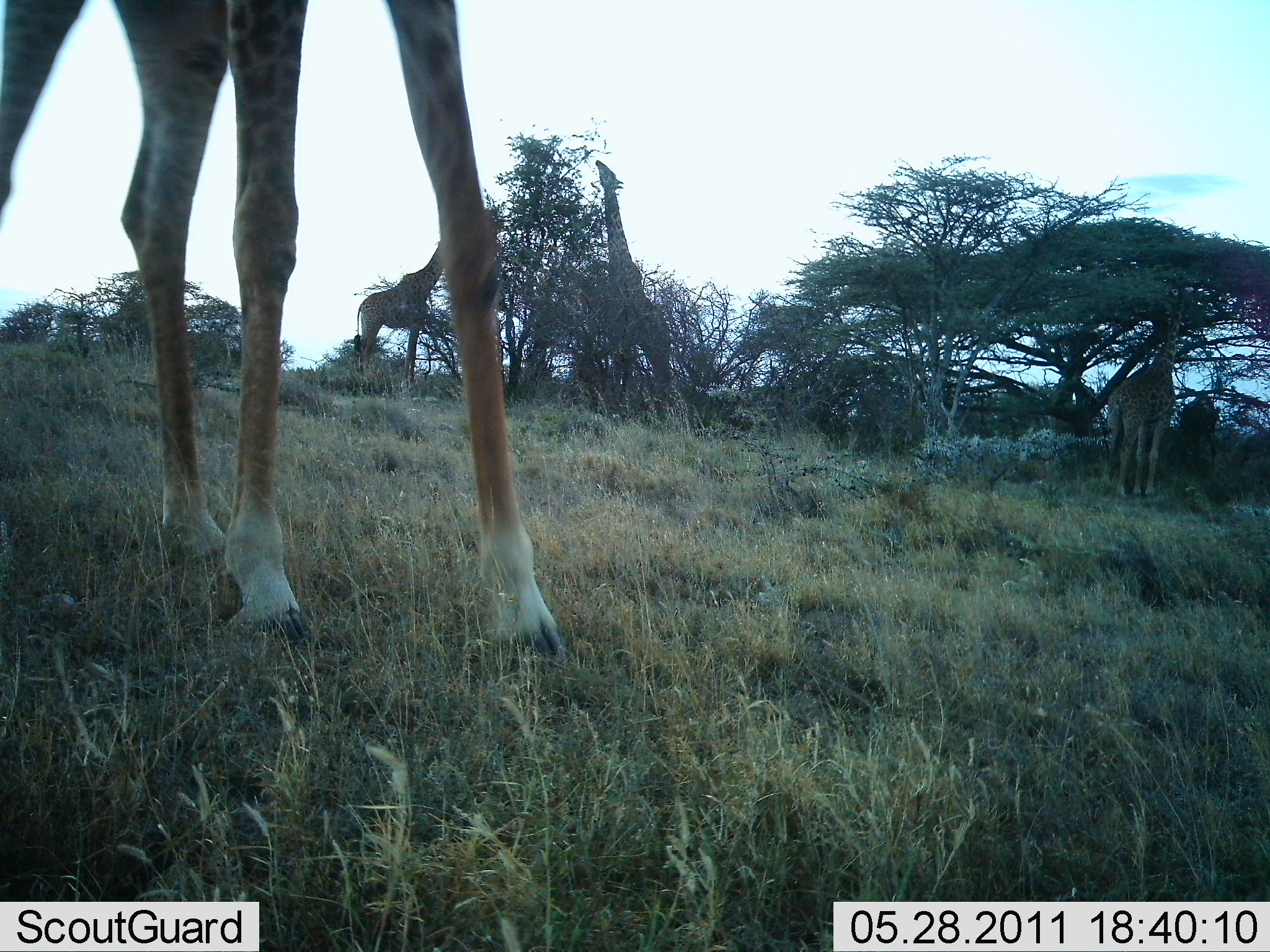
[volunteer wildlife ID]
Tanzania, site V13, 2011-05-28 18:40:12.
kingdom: Animalia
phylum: Chordata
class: Mammalia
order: Artiodactyla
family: Giraffidae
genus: Giraffa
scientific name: Giraffa camelopardalis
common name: giraffe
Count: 4.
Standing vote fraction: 50%.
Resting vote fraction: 0%.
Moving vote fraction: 0%.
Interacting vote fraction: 8%.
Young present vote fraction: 0%.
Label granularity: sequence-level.